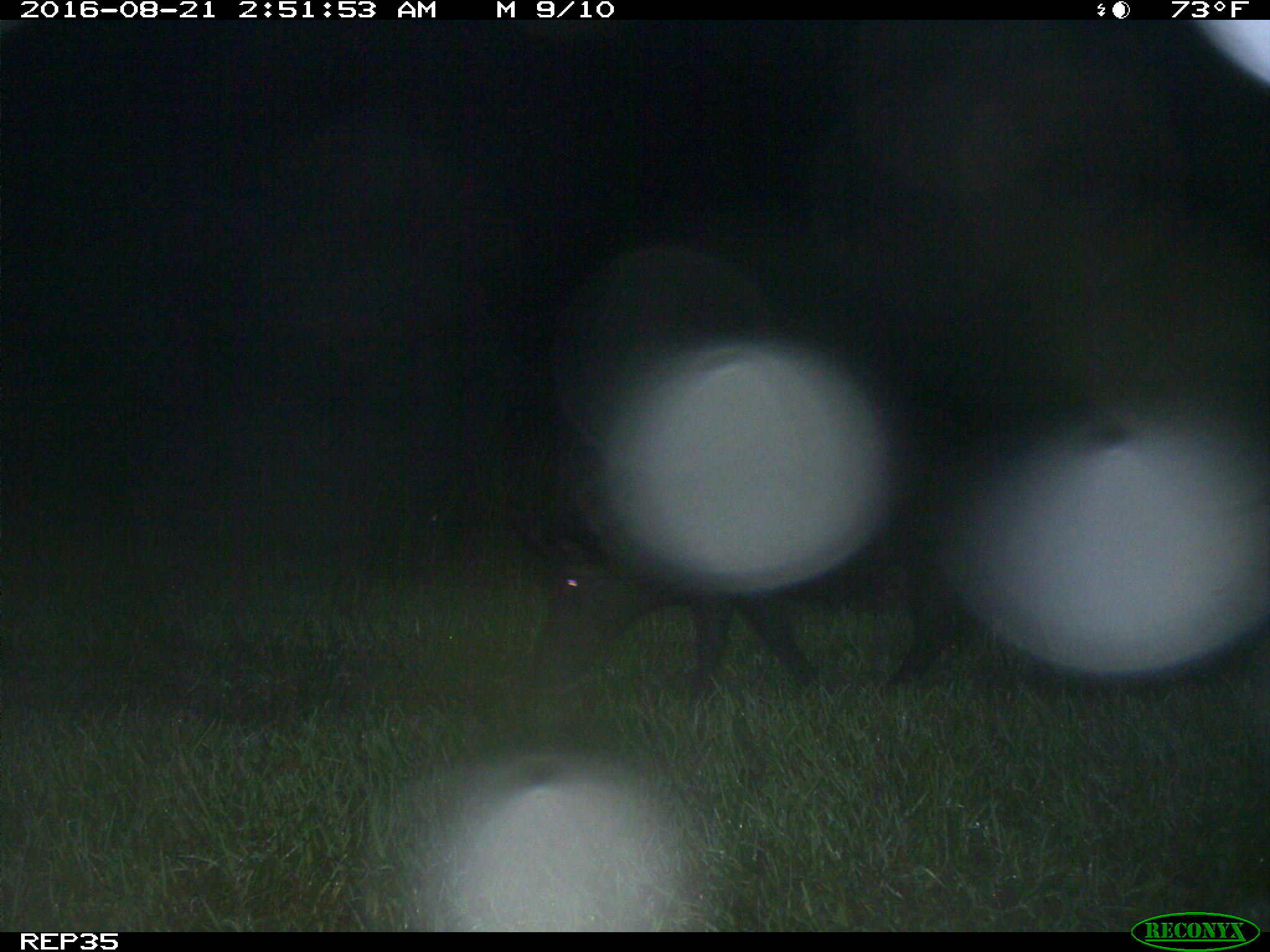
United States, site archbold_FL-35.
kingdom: Animalia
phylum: Chordata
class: Mammalia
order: Artiodactyla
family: Suidae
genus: Sus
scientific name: Sus scrofa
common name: wild boar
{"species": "Sus scrofa (wild boar)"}